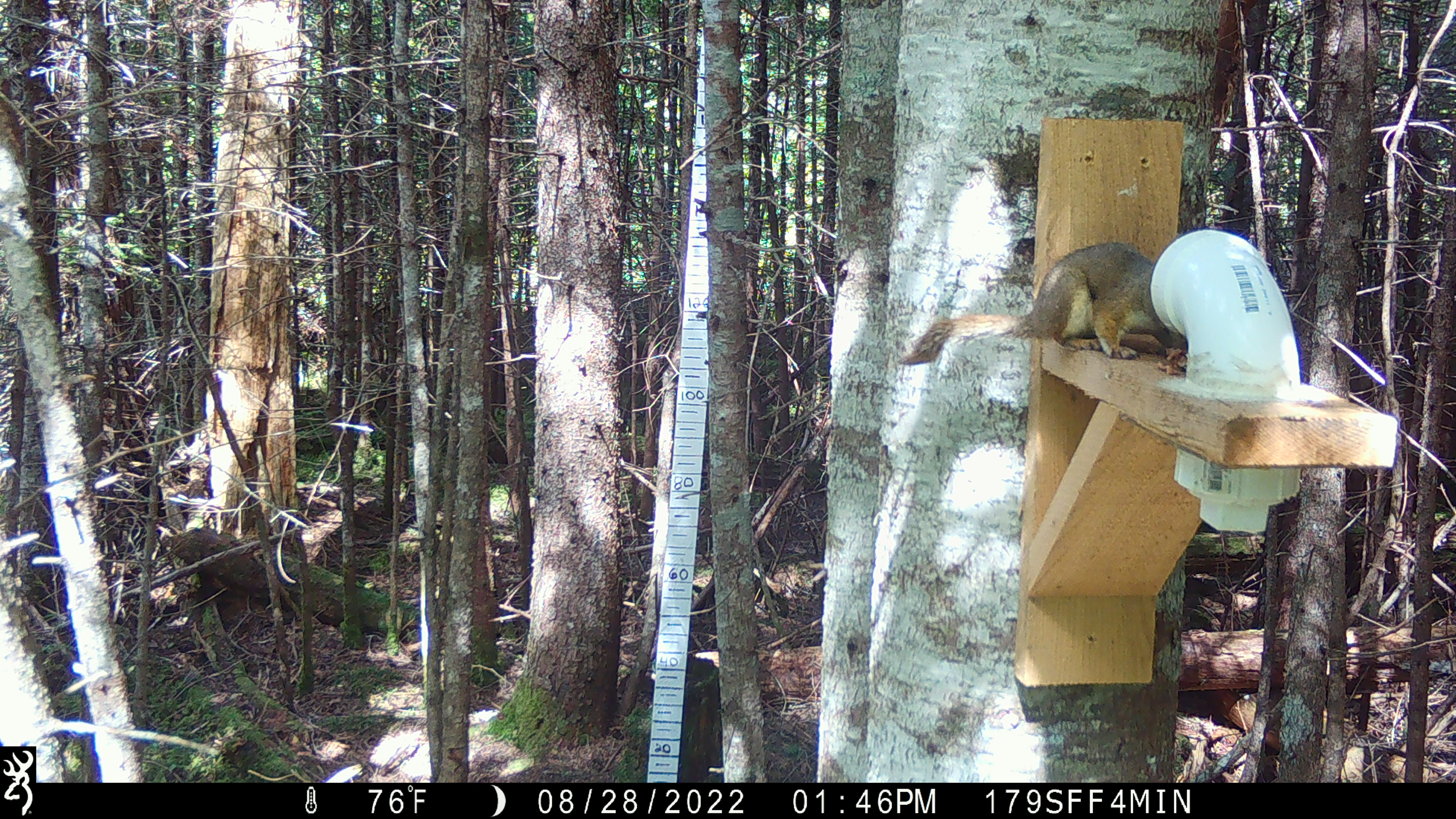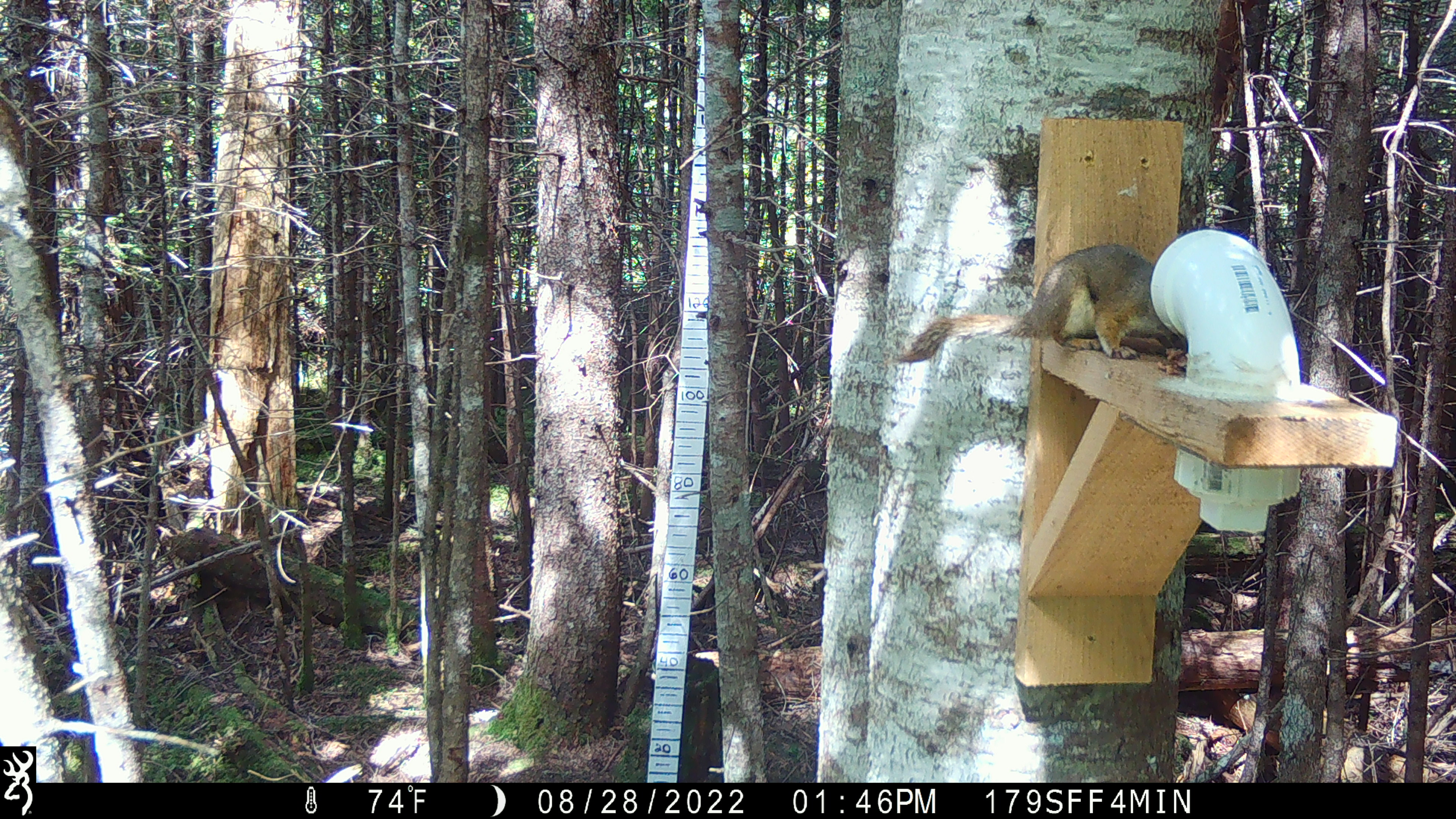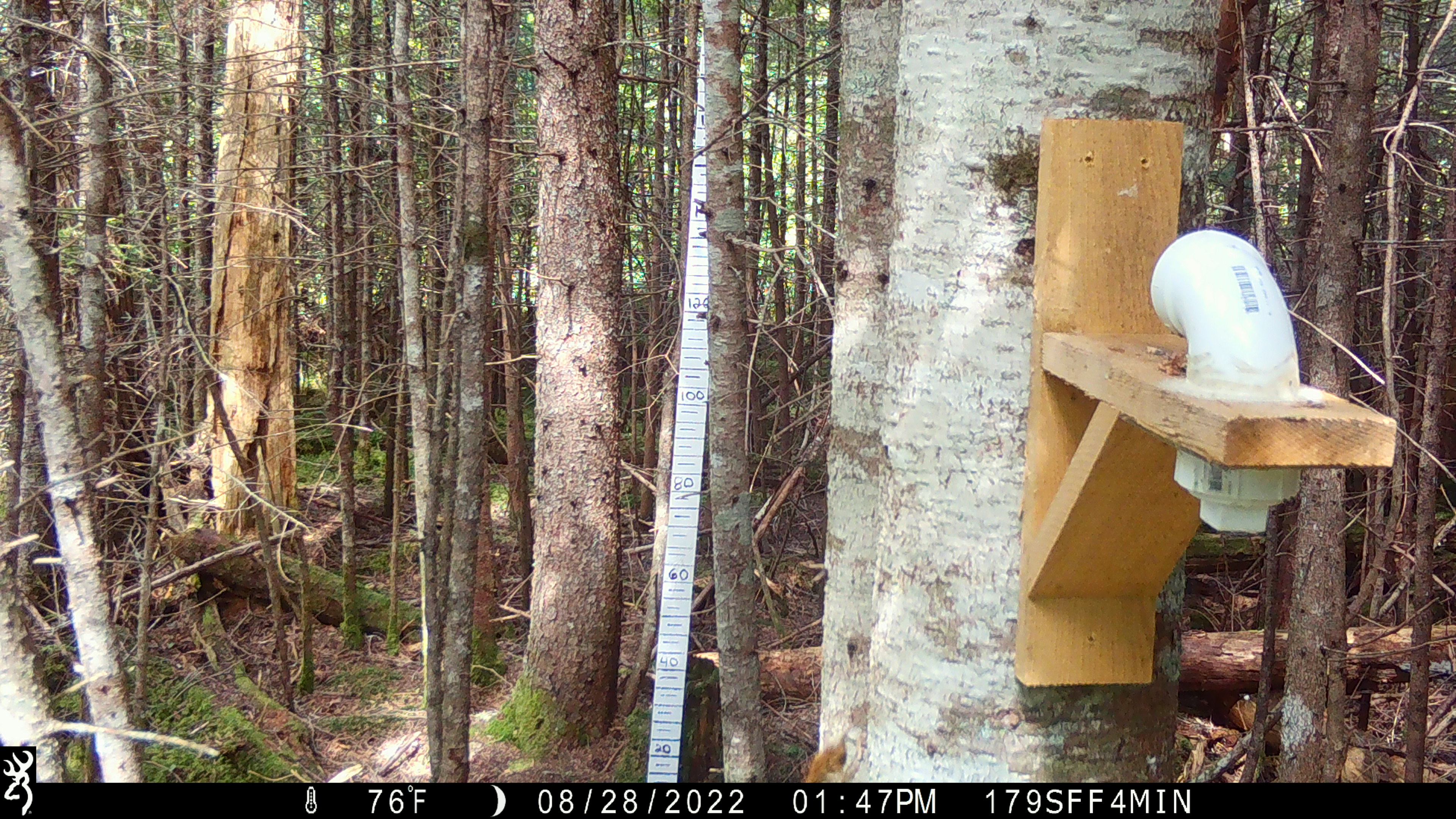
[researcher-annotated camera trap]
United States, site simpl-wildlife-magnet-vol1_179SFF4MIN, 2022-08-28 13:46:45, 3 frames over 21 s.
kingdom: Animalia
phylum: Chordata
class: Mammalia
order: Rodentia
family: Sciuridae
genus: Tamiasciurus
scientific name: Tamiasciurus hudsonicus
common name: red squirrel